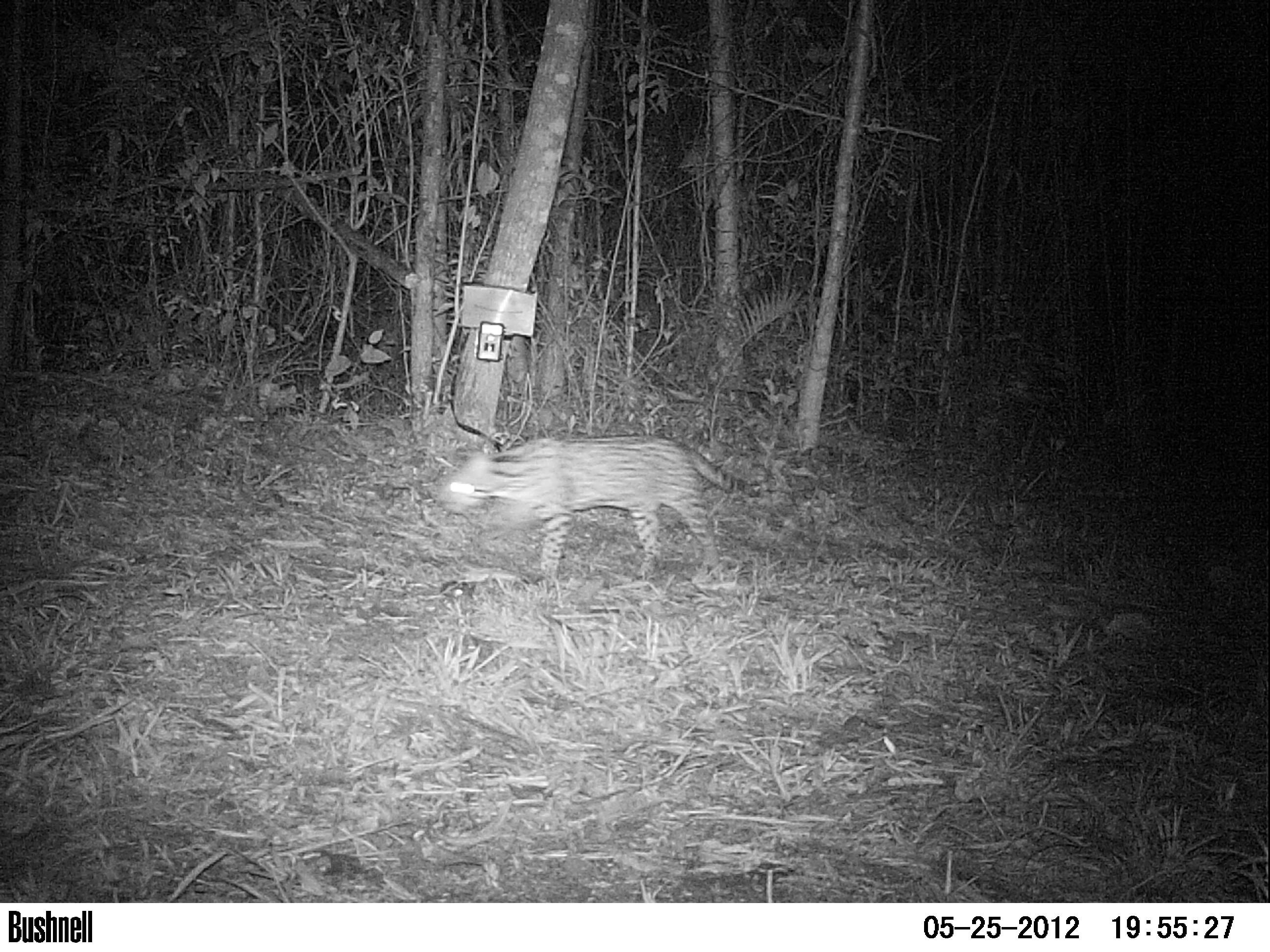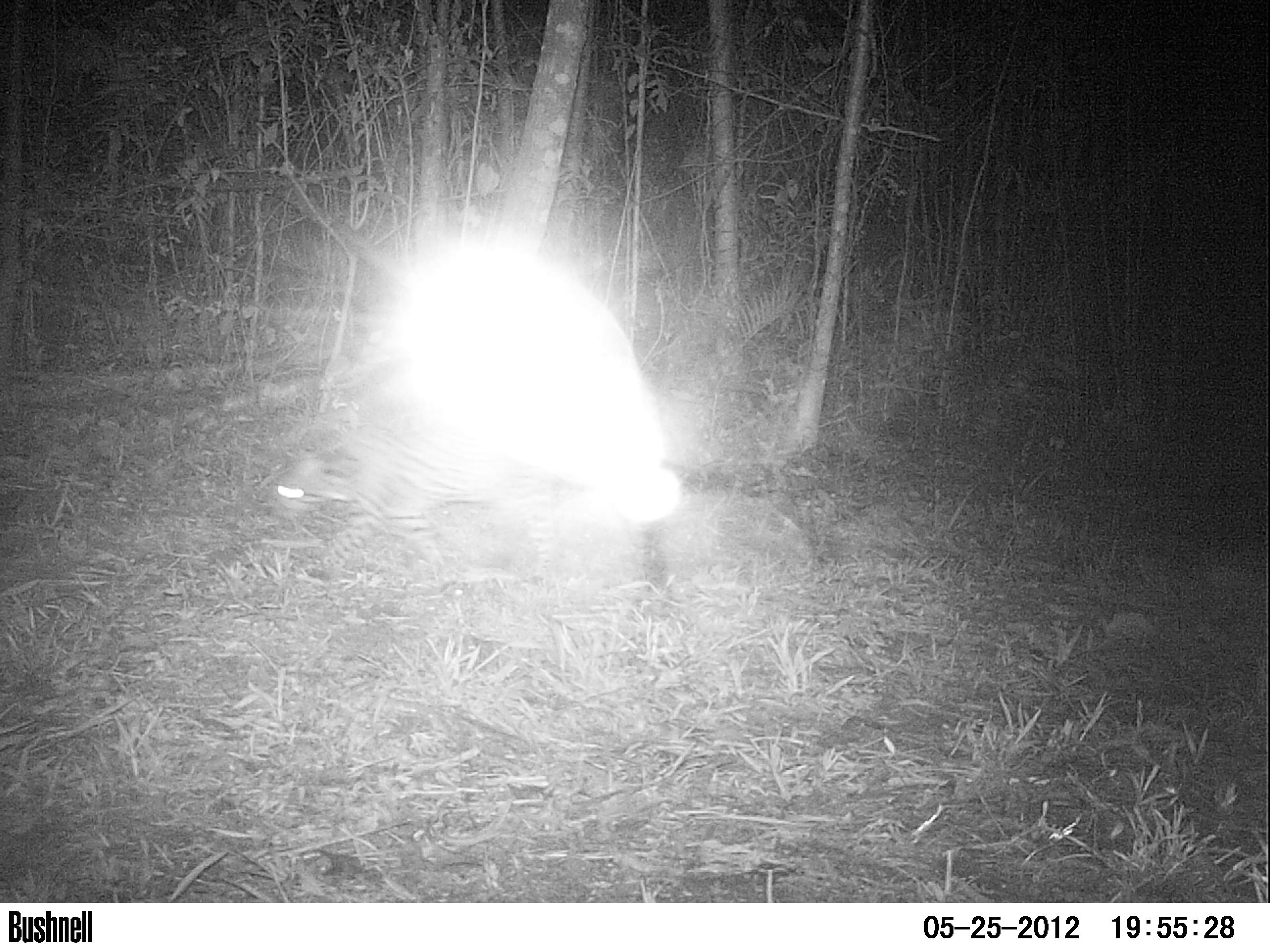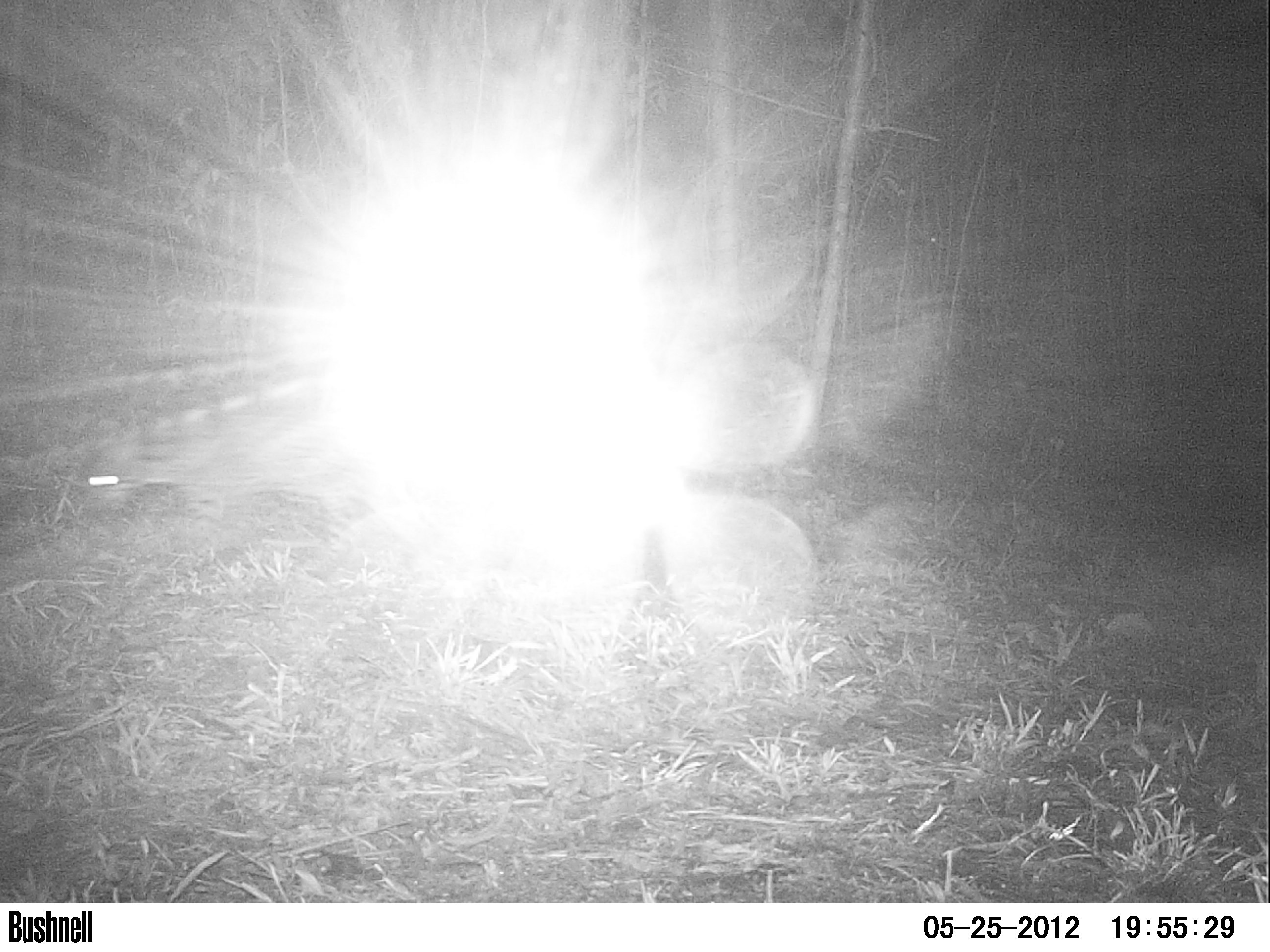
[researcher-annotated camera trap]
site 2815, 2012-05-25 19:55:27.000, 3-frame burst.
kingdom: Animalia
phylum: Chordata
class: Mammalia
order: Carnivora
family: Felidae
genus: Leopardus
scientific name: Leopardus pardalis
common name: ocelot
Leopardus pardalis (ocelot), count 1, age adult.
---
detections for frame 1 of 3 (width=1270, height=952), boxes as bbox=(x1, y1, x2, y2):
leopardus pardalis: bbox=(438, 433, 775, 586)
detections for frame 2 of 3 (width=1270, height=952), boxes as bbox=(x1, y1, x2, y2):
leopardus pardalis: bbox=(268, 417, 582, 593)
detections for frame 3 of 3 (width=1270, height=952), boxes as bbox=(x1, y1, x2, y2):
leopardus pardalis: bbox=(85, 404, 370, 563)